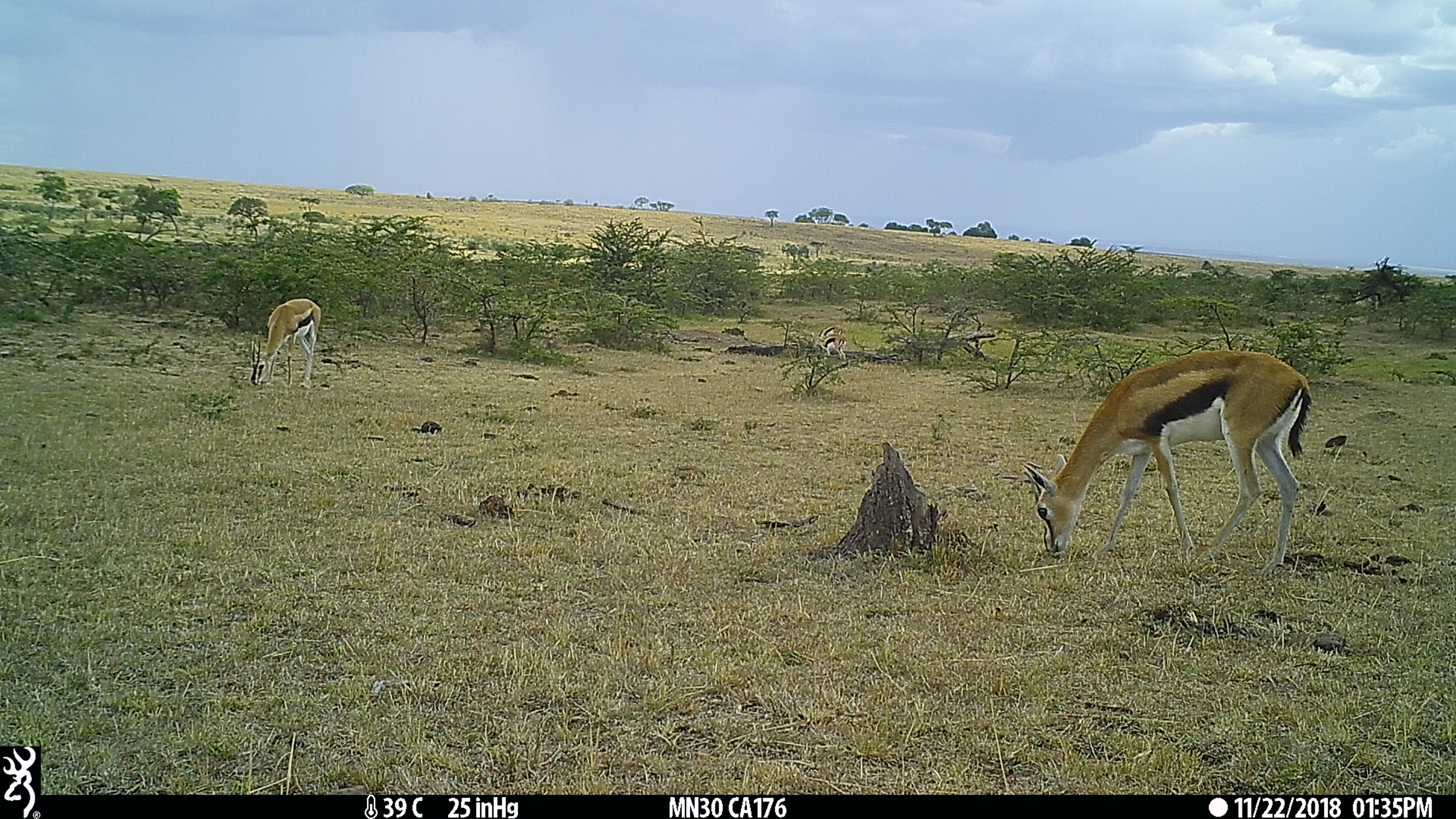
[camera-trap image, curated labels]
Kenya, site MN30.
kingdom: Animalia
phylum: Chordata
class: Mammalia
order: Artiodactyla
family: Bovidae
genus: Eudorcas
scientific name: Eudorcas thomsonii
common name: thomon's gazelle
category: gazelle thomsons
Gazelle thomsons (thomon's gazelle) (Eudorcas thomsonii).